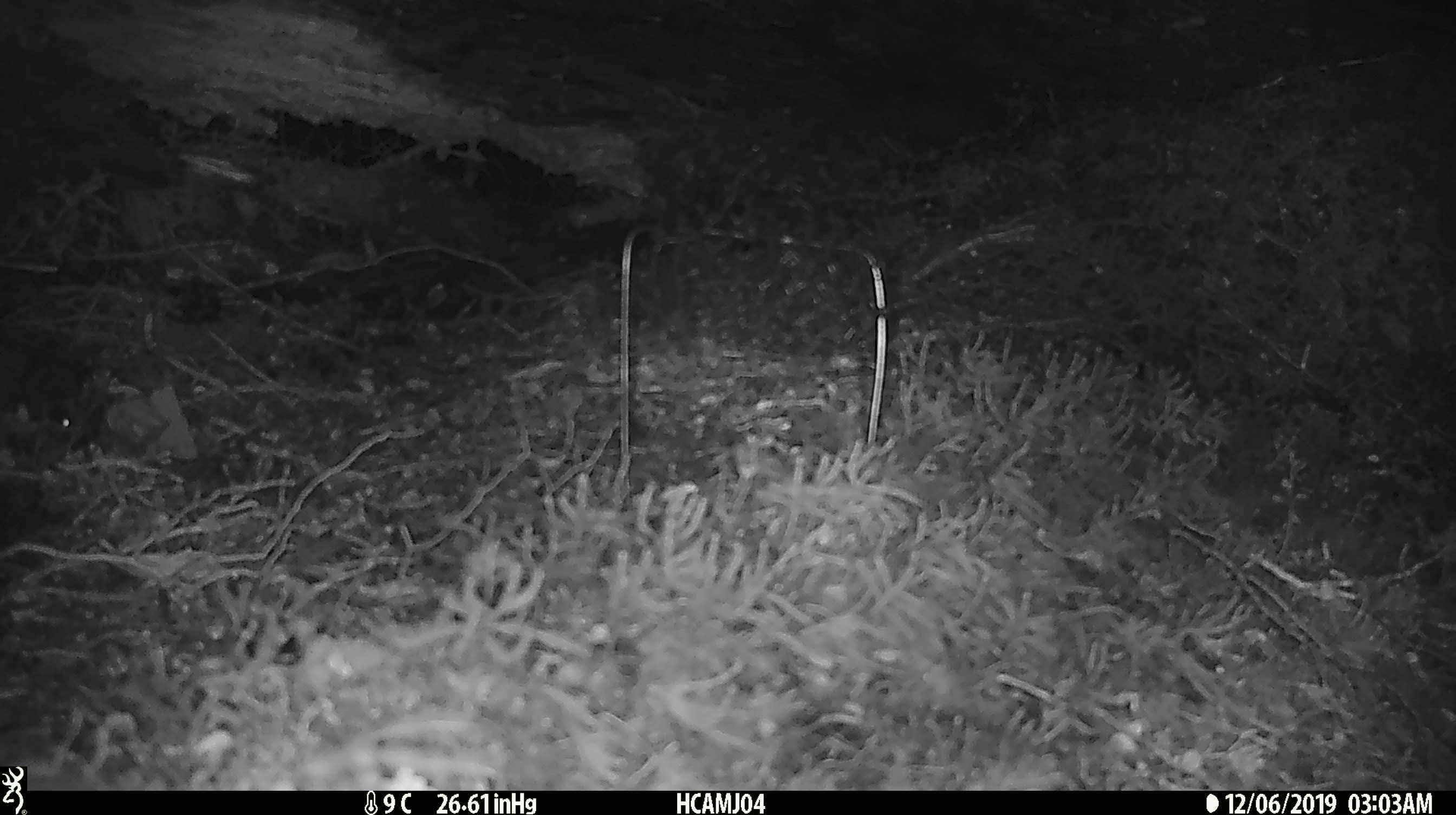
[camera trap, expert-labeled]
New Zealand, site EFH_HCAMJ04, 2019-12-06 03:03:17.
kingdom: Animalia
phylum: Chordata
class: Mammalia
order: Rodentia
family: Muridae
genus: Mus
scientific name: Mus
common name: mouse